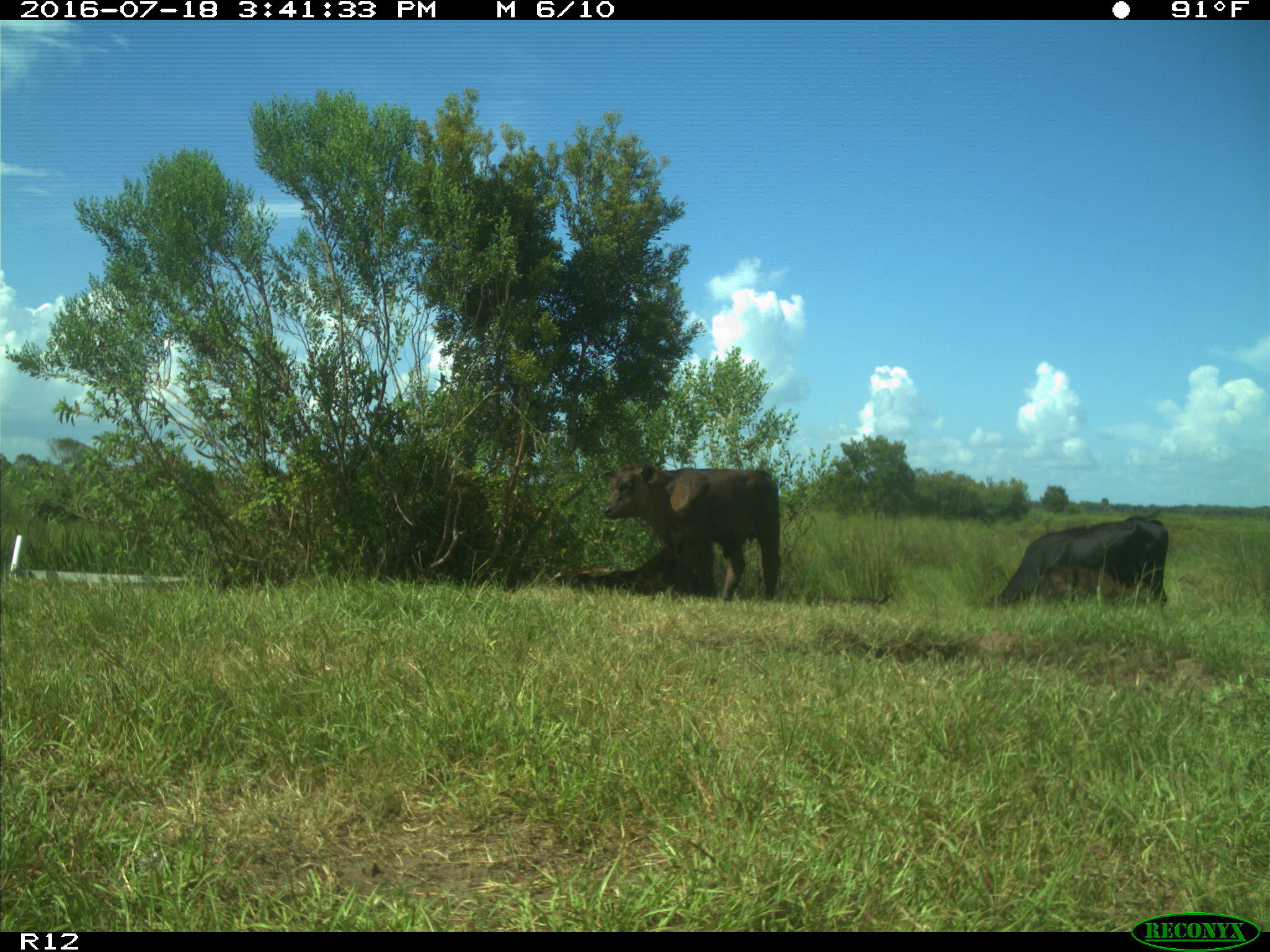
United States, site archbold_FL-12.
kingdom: Animalia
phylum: Chordata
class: Mammalia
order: Artiodactyla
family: Bovidae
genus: Bos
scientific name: Bos taurus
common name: domestic cow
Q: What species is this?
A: Bos taurus (domestic cow).